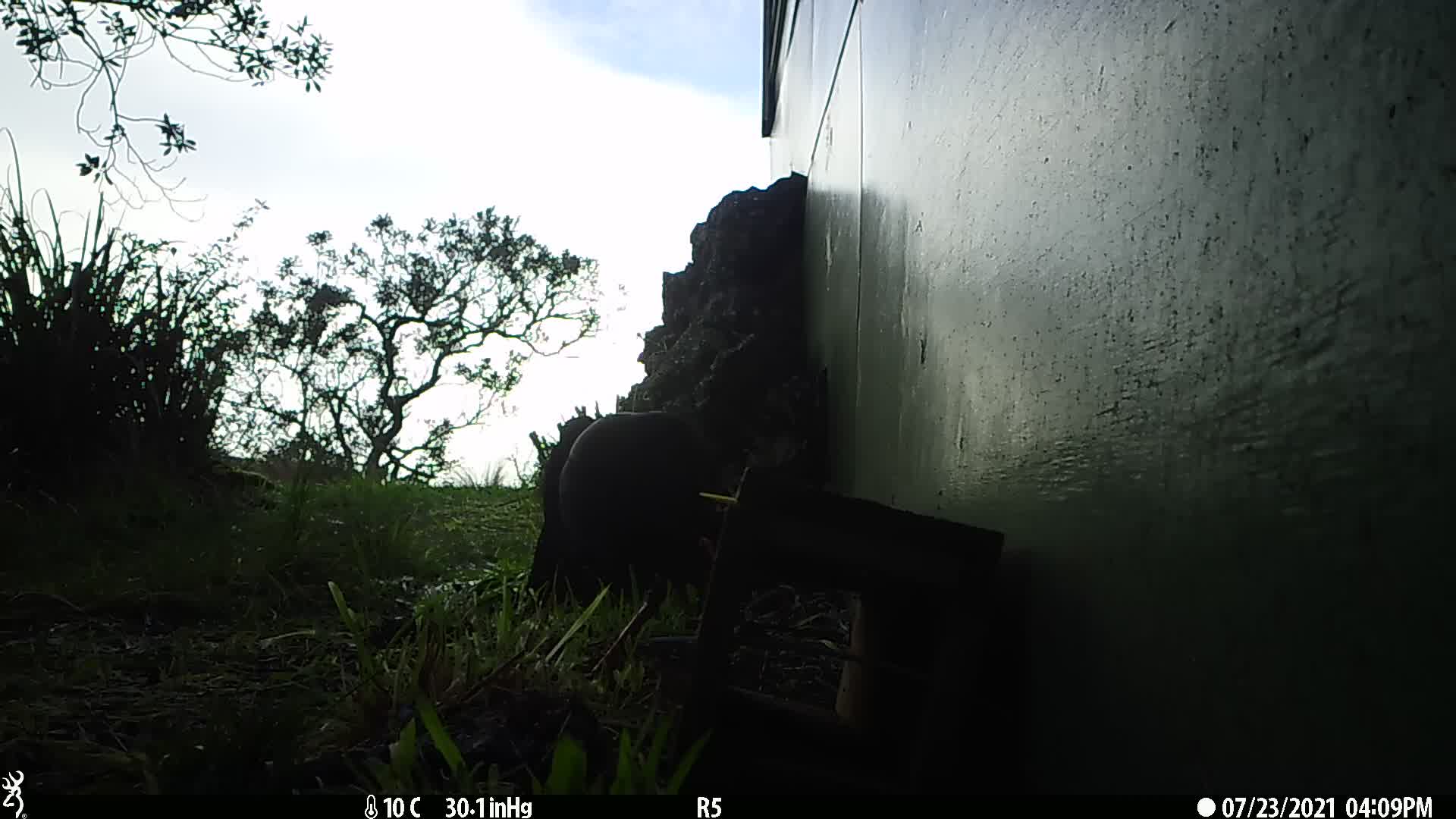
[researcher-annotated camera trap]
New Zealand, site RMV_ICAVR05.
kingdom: Animalia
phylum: Chordata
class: Aves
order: Gruiformes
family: Rallidae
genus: Porphyrio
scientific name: Porphyrio melanotus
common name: australasian swamphen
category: pukeko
Pukeko (australasian swamphen) (Porphyrio melanotus).